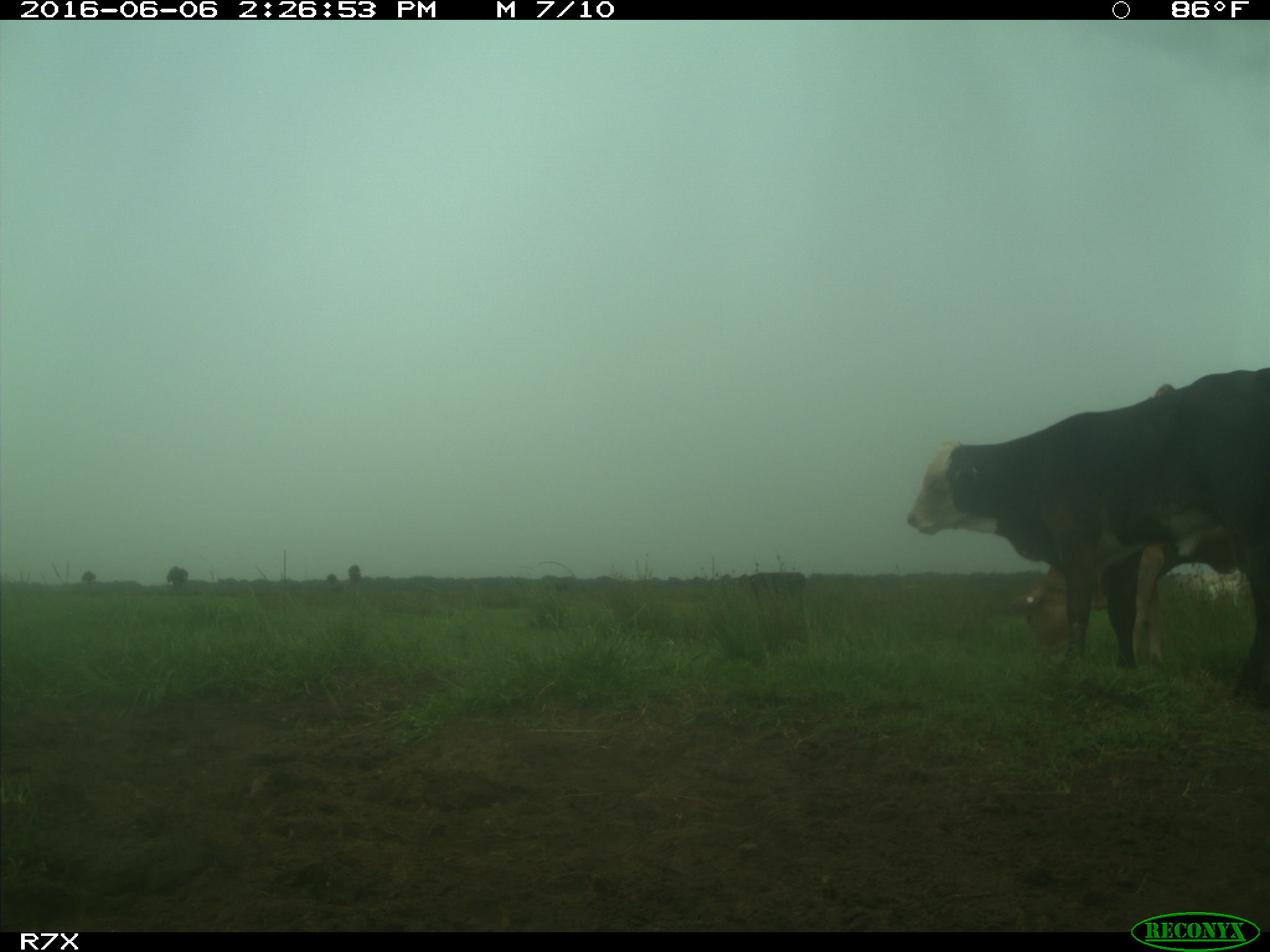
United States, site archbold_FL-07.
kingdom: Animalia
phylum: Chordata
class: Mammalia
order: Artiodactyla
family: Bovidae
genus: Bos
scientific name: Bos taurus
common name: domestic cow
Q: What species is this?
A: Bos taurus (domestic cow).